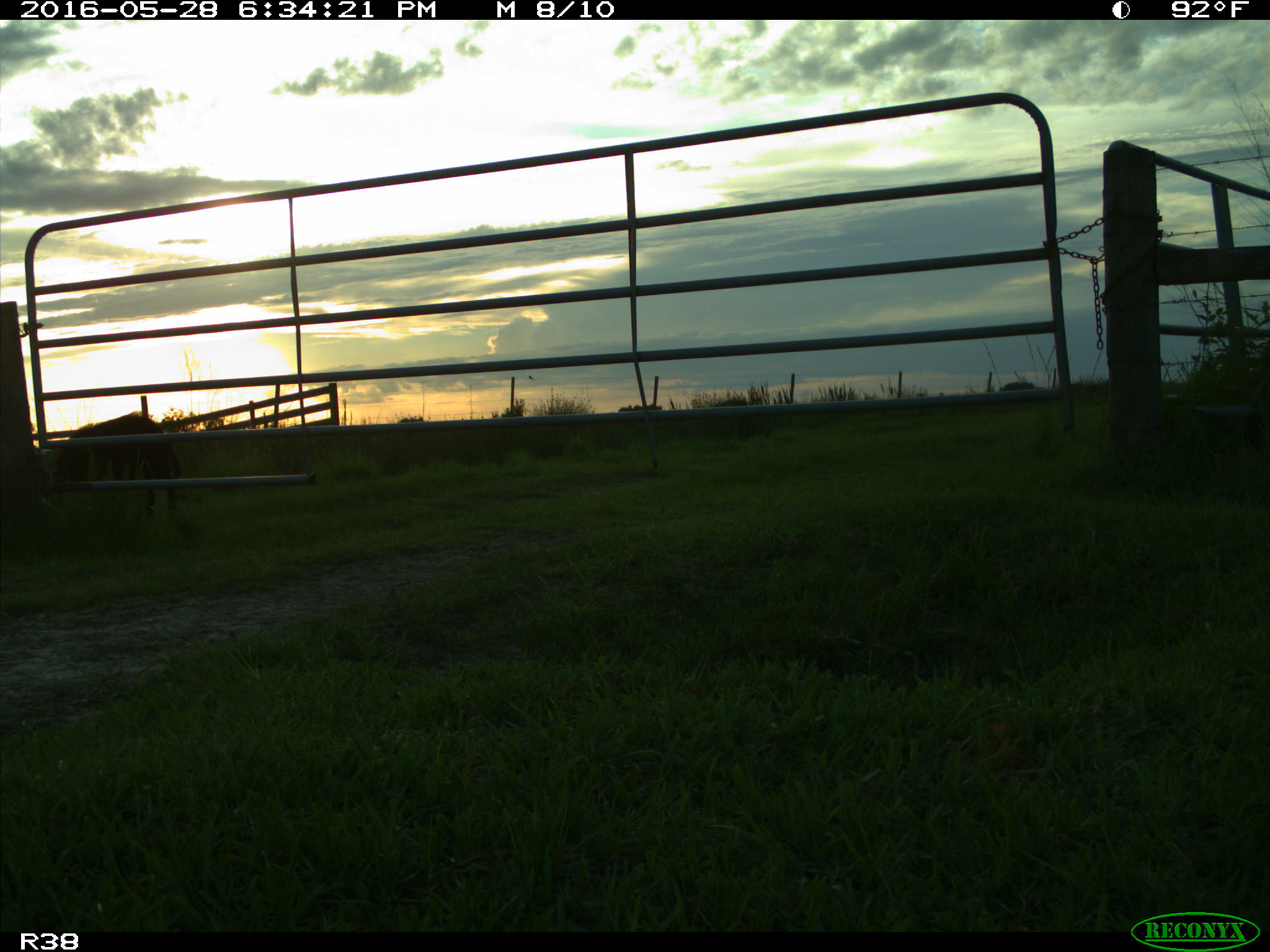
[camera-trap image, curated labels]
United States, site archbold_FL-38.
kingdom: Animalia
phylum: Chordata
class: Mammalia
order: Artiodactyla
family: Suidae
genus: Sus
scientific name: Sus scrofa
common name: wild boar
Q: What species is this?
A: Sus scrofa (wild boar).